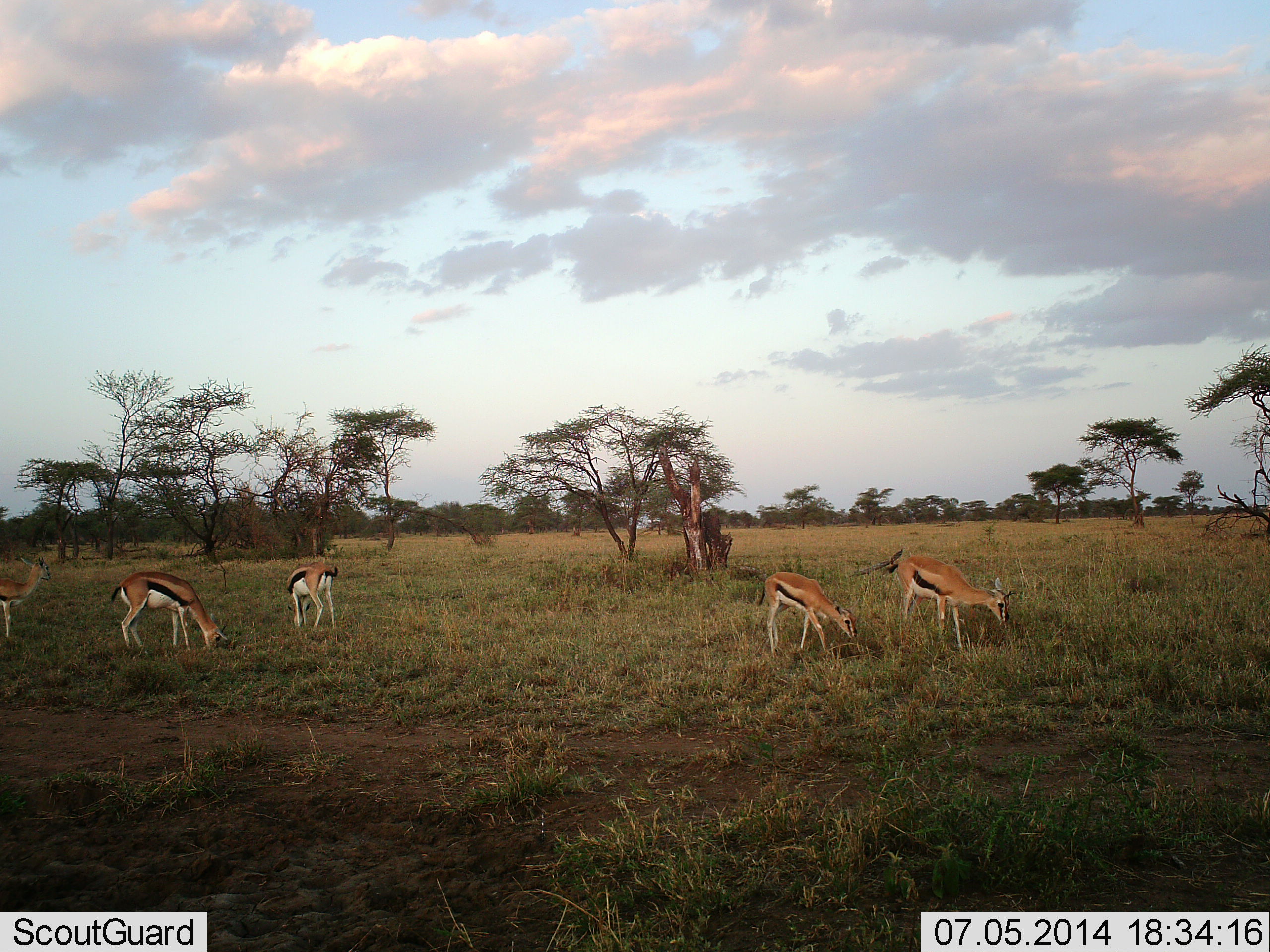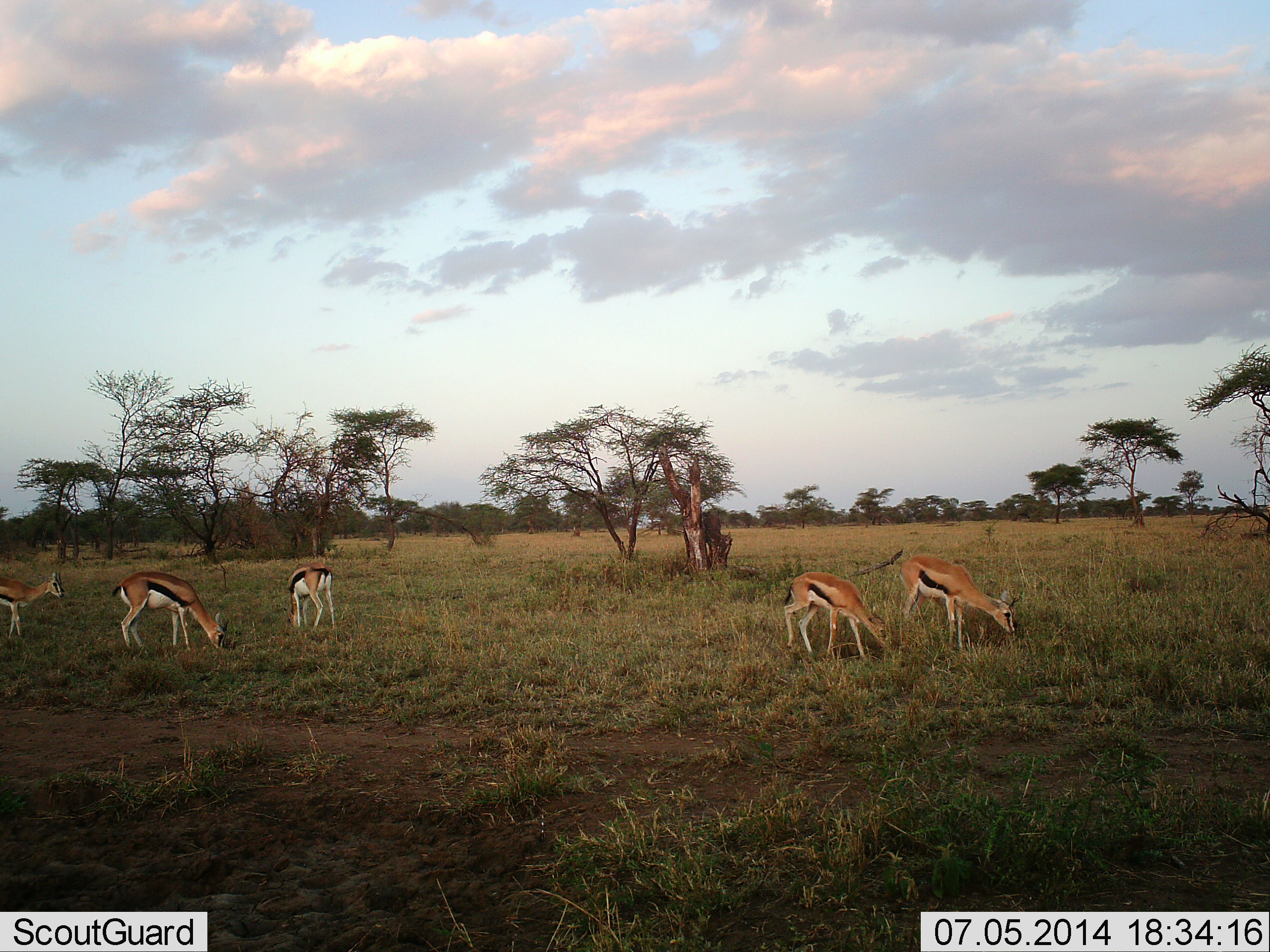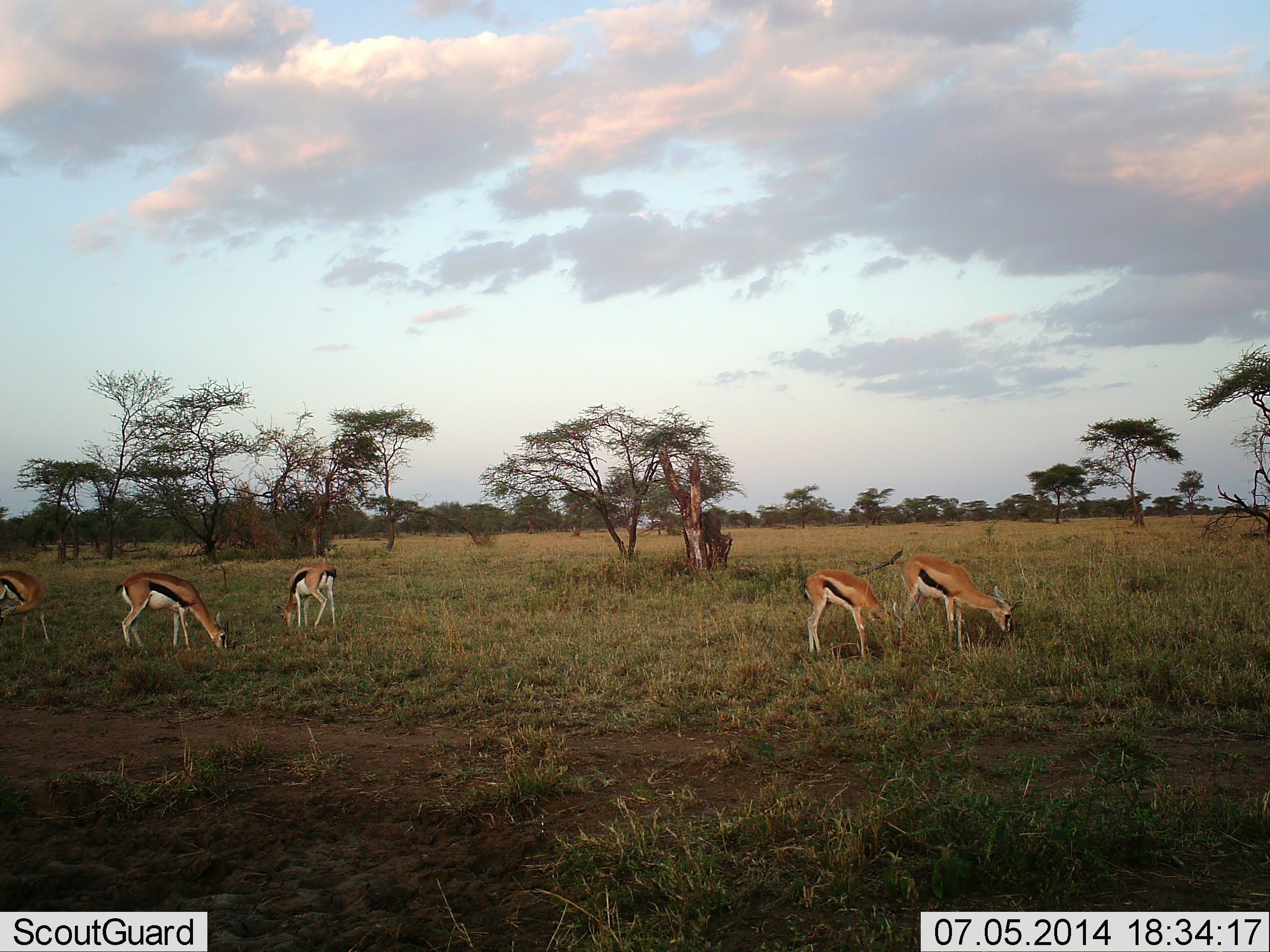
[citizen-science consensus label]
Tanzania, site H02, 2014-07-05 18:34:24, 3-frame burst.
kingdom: Animalia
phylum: Chordata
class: Mammalia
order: Artiodactyla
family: Bovidae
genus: Eudorcas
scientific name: Eudorcas thomsonii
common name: thomson's gazelle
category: gazellethomsons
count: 5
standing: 50%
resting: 0%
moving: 60%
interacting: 0%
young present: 10%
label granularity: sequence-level